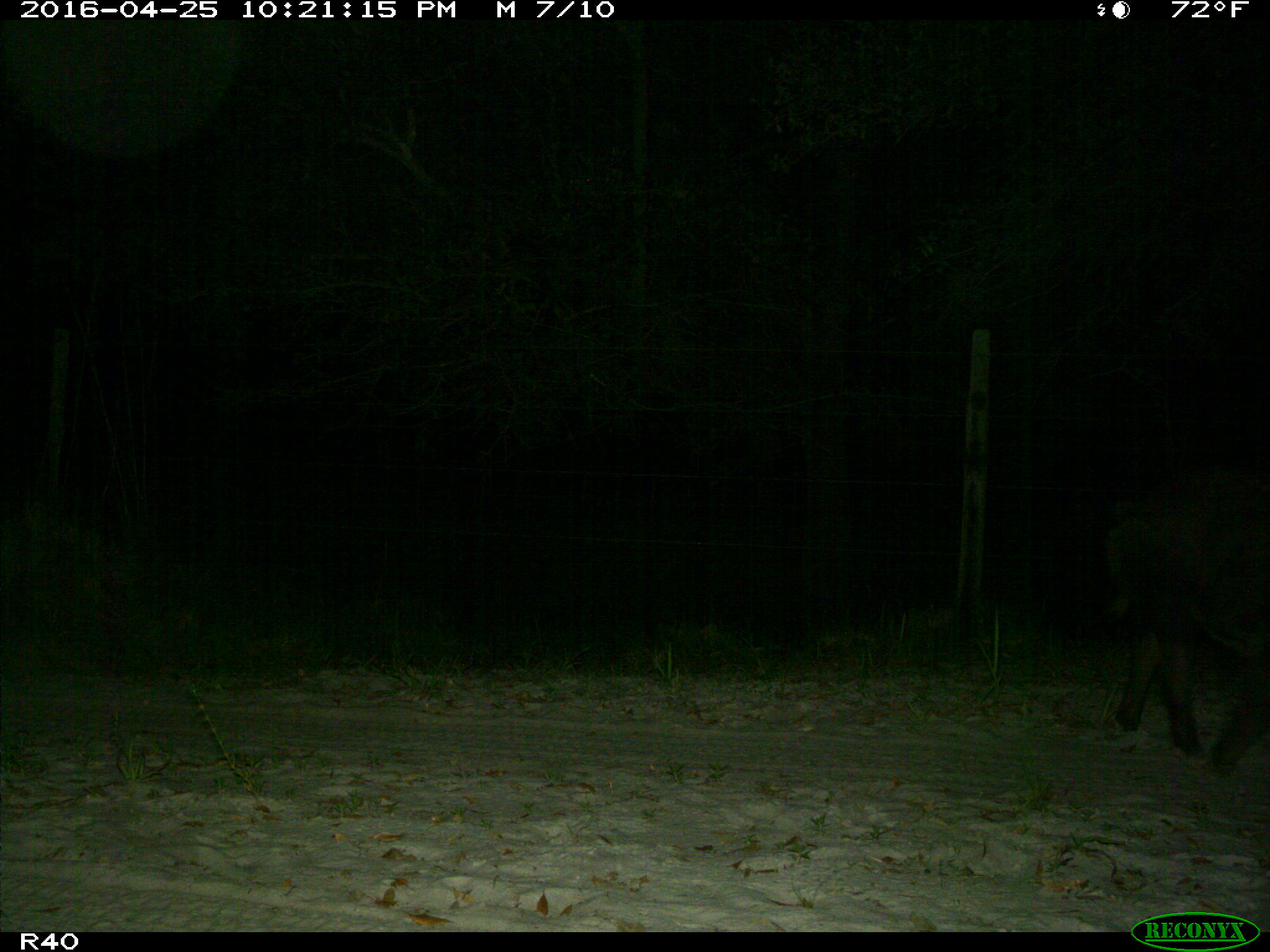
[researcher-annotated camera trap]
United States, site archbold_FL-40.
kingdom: Animalia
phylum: Chordata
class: Mammalia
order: Artiodactyla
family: Suidae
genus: Sus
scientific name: Sus scrofa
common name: wild boar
Sus scrofa (wild boar).